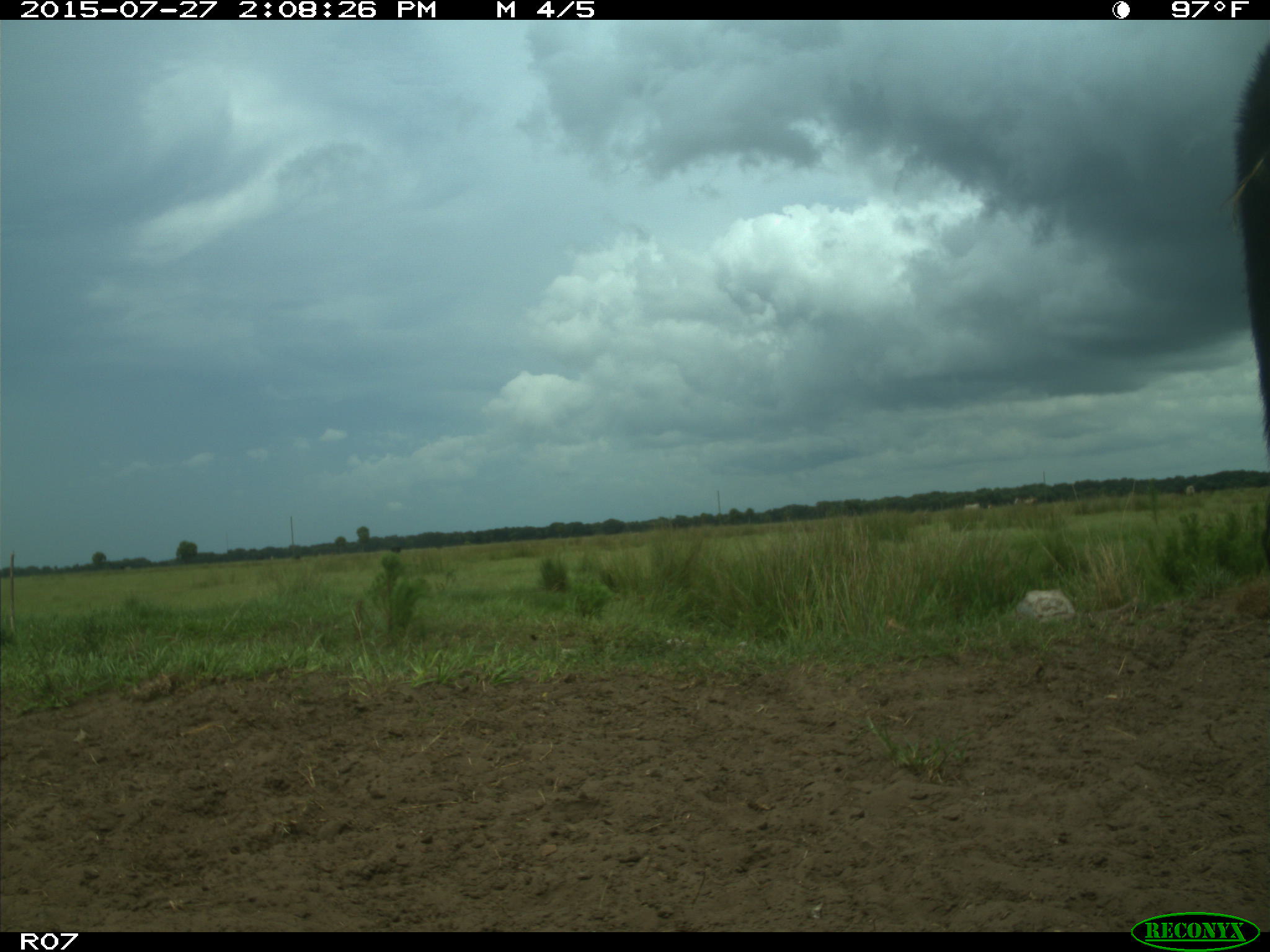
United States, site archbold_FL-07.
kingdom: Animalia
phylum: Chordata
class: Mammalia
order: Artiodactyla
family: Bovidae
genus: Bos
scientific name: Bos taurus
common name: domestic cow